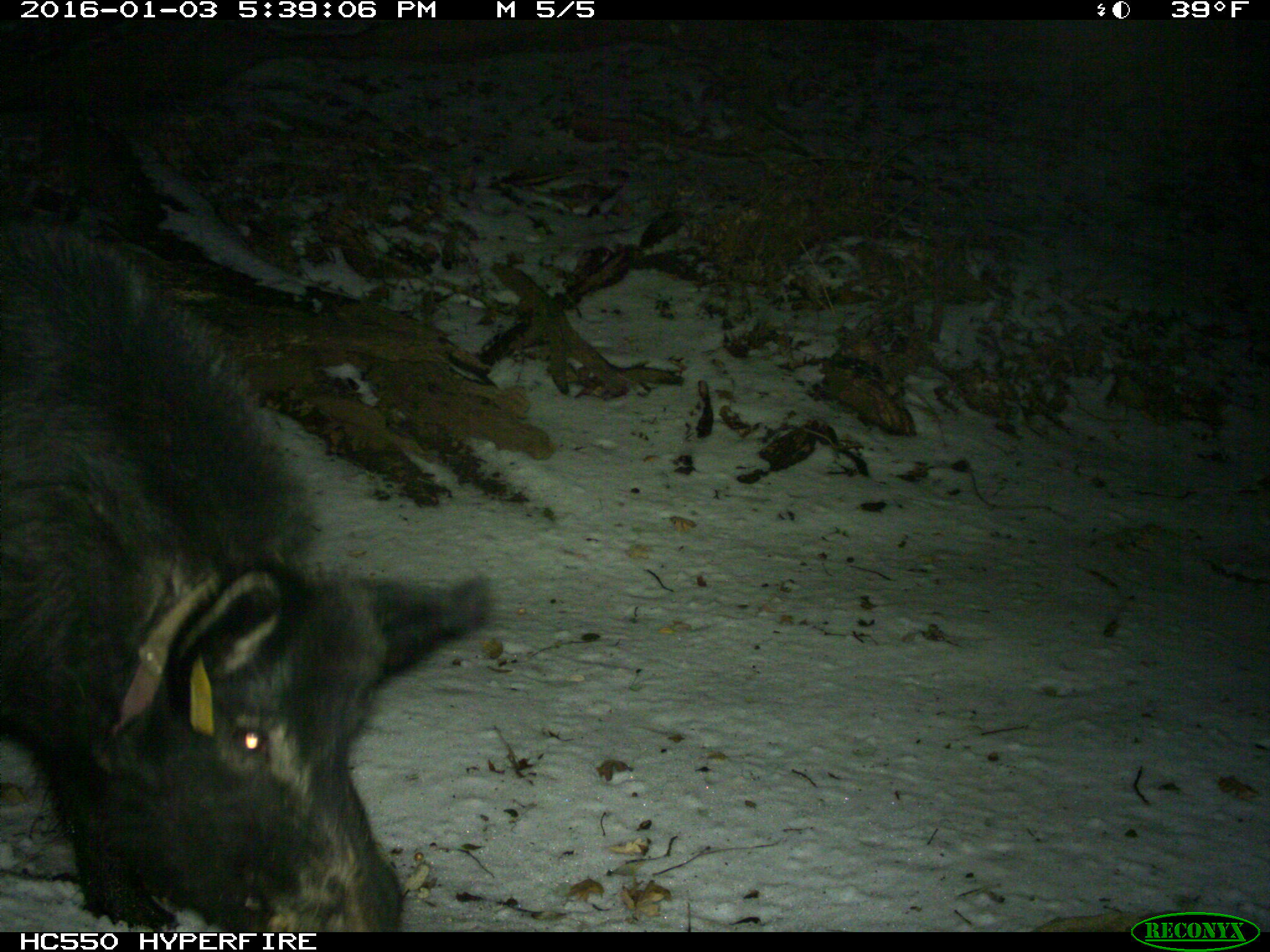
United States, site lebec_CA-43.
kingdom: Animalia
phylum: Chordata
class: Mammalia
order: Artiodactyla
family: Suidae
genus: Sus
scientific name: Sus scrofa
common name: wild boar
Sus scrofa (wild boar).